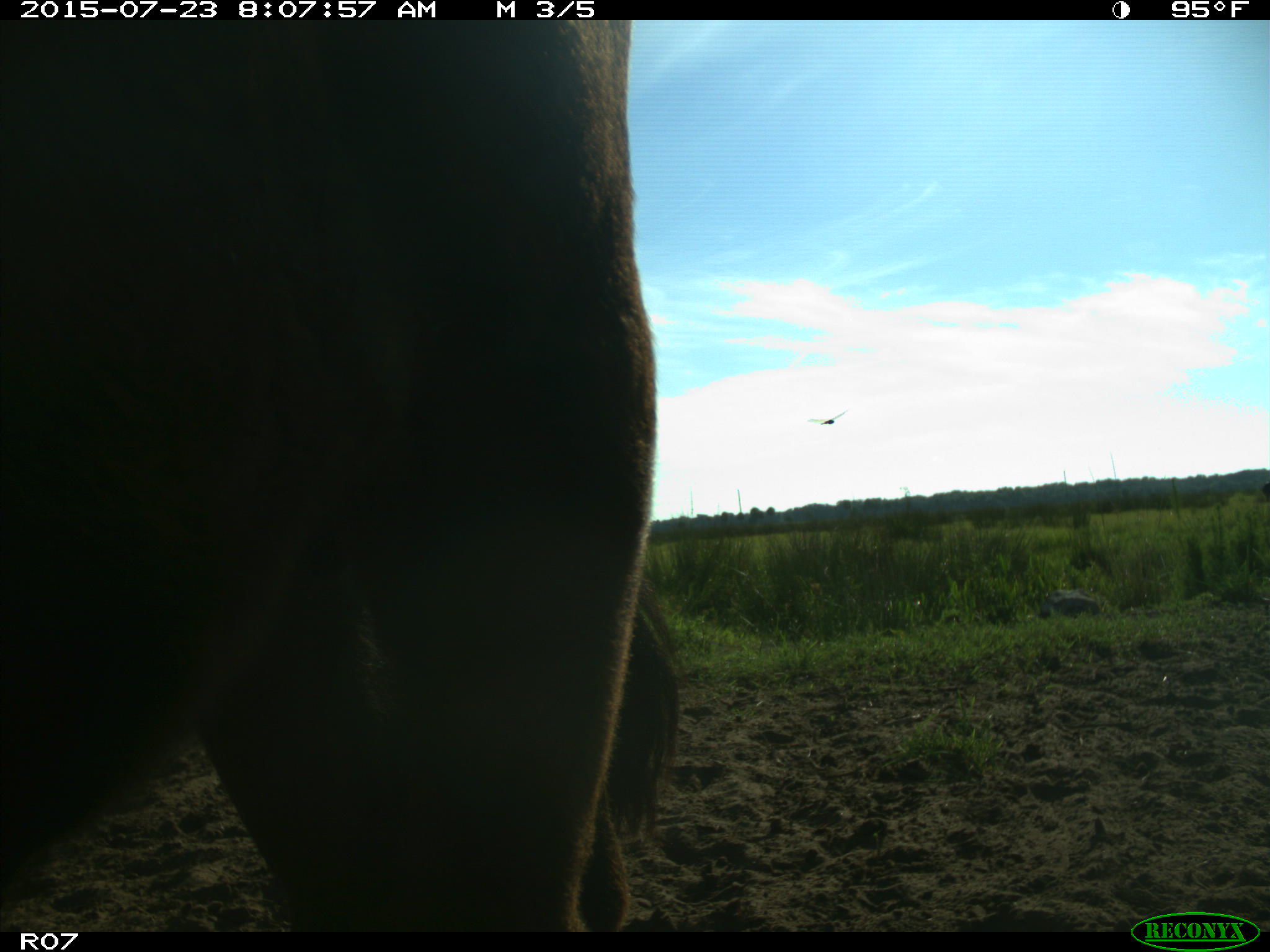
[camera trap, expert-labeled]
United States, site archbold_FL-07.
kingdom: Animalia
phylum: Chordata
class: Mammalia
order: Artiodactyla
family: Bovidae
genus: Bos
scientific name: Bos taurus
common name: domestic cow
Bos taurus (domestic cow).